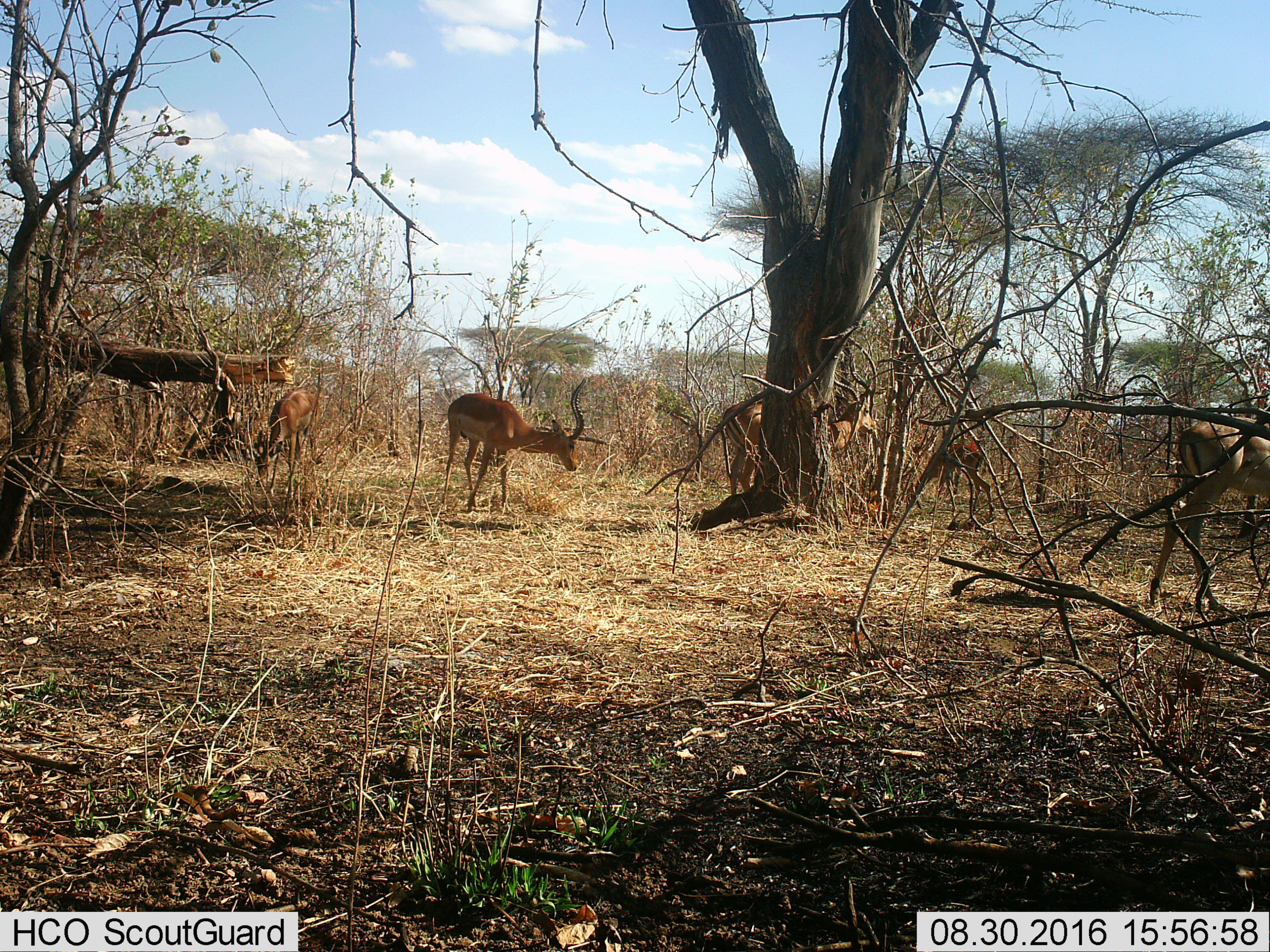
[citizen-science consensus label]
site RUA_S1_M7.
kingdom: Animalia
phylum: Chordata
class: Mammalia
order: Artiodactyla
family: Bovidae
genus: Aepyceros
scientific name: Aepyceros melampus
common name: impala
Impala (Aepyceros melampus), count 5. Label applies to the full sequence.